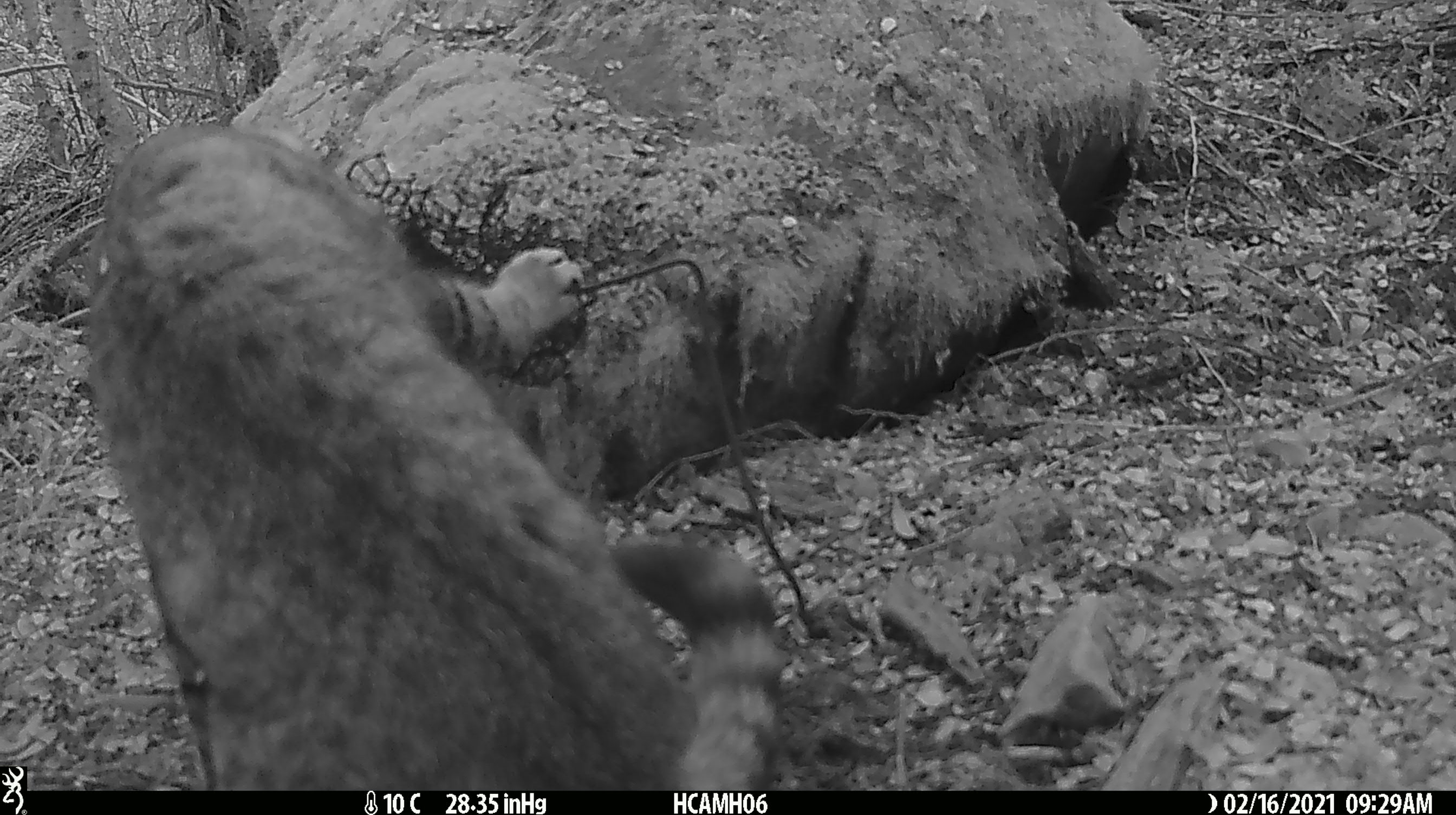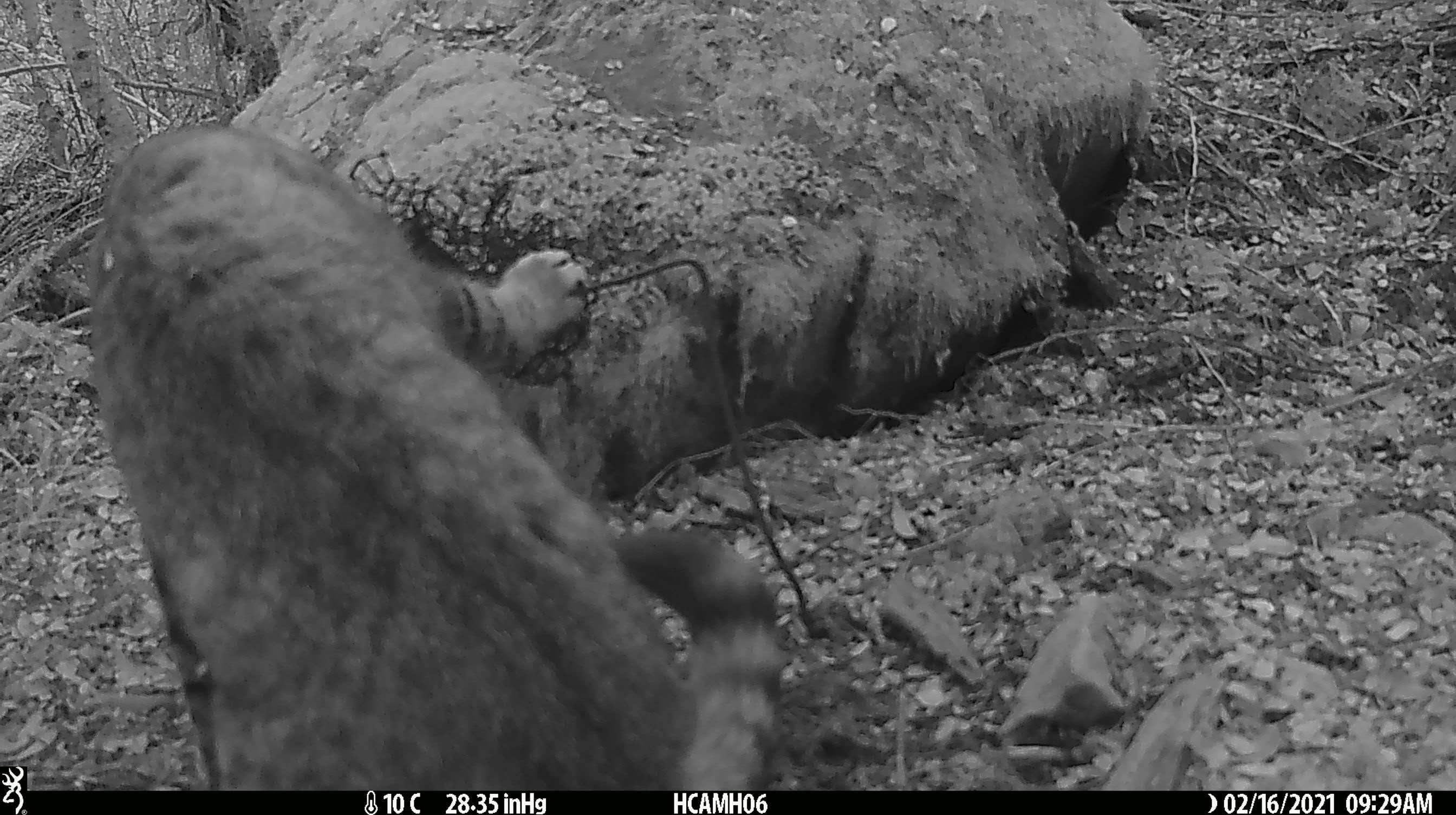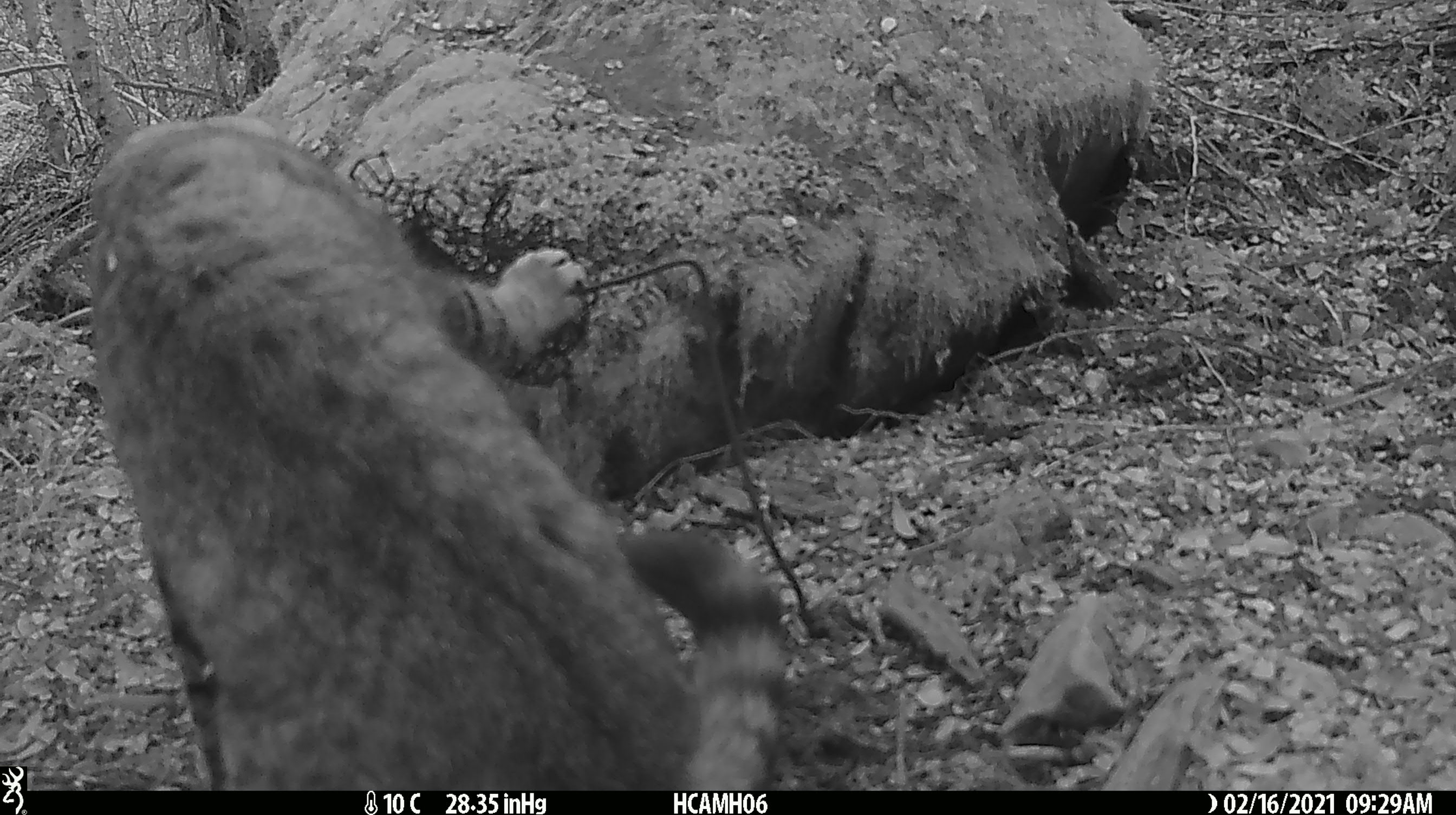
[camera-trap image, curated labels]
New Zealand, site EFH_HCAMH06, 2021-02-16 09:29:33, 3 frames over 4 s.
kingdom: Animalia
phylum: Chordata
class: Mammalia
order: Carnivora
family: Felidae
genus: Felis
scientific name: Felis catus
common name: domestic cat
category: cat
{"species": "cat (domestic cat) (Felis catus)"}